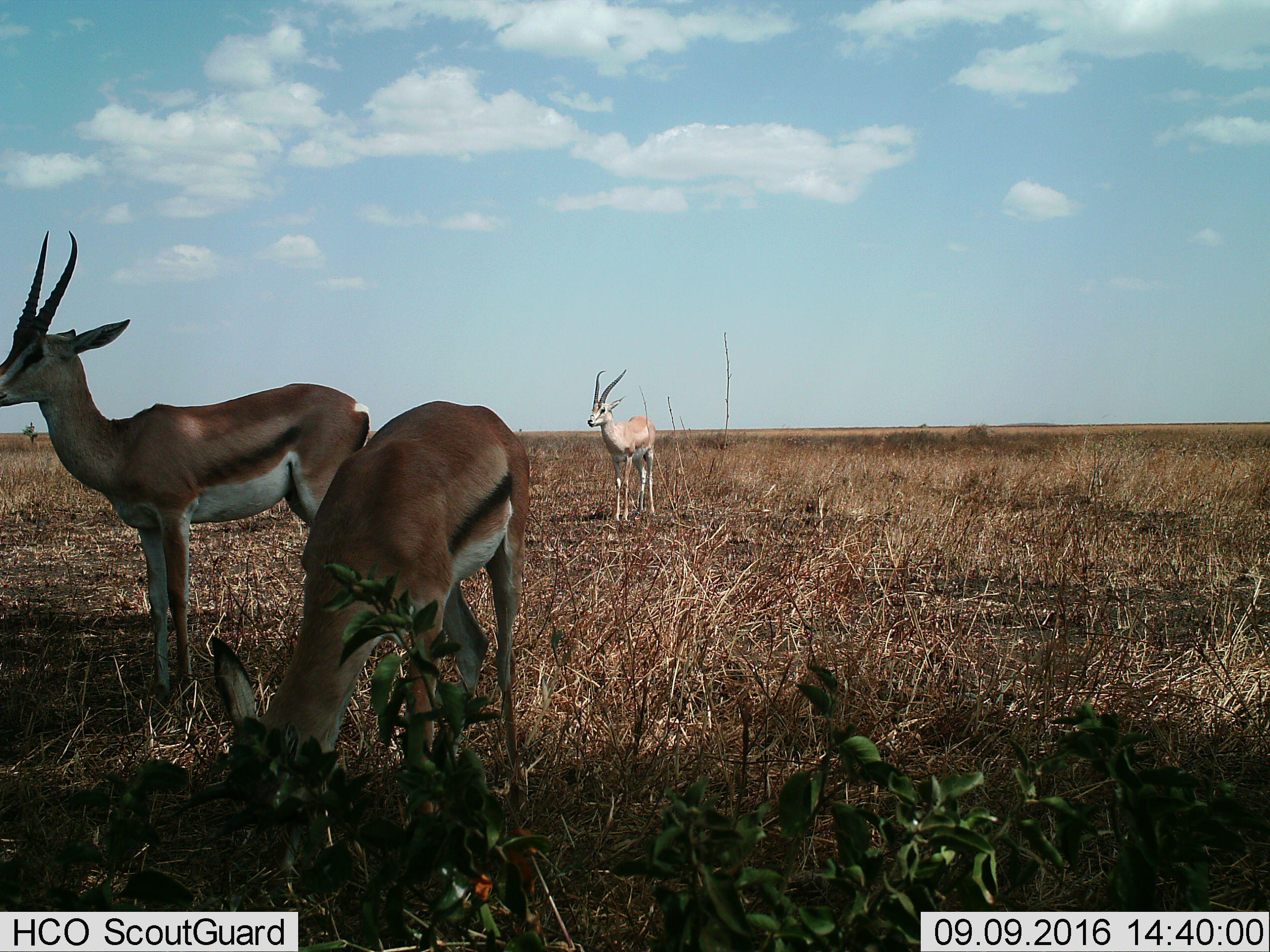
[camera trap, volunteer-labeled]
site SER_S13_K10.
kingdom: Animalia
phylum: Chordata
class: Mammalia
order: Artiodactyla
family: Bovidae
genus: Eudorcas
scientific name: Eudorcas thomsonii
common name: thomson's gazelle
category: gazellethomsons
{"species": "gazellethomsons (thomson's gazelle) (Eudorcas thomsonii)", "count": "3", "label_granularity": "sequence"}